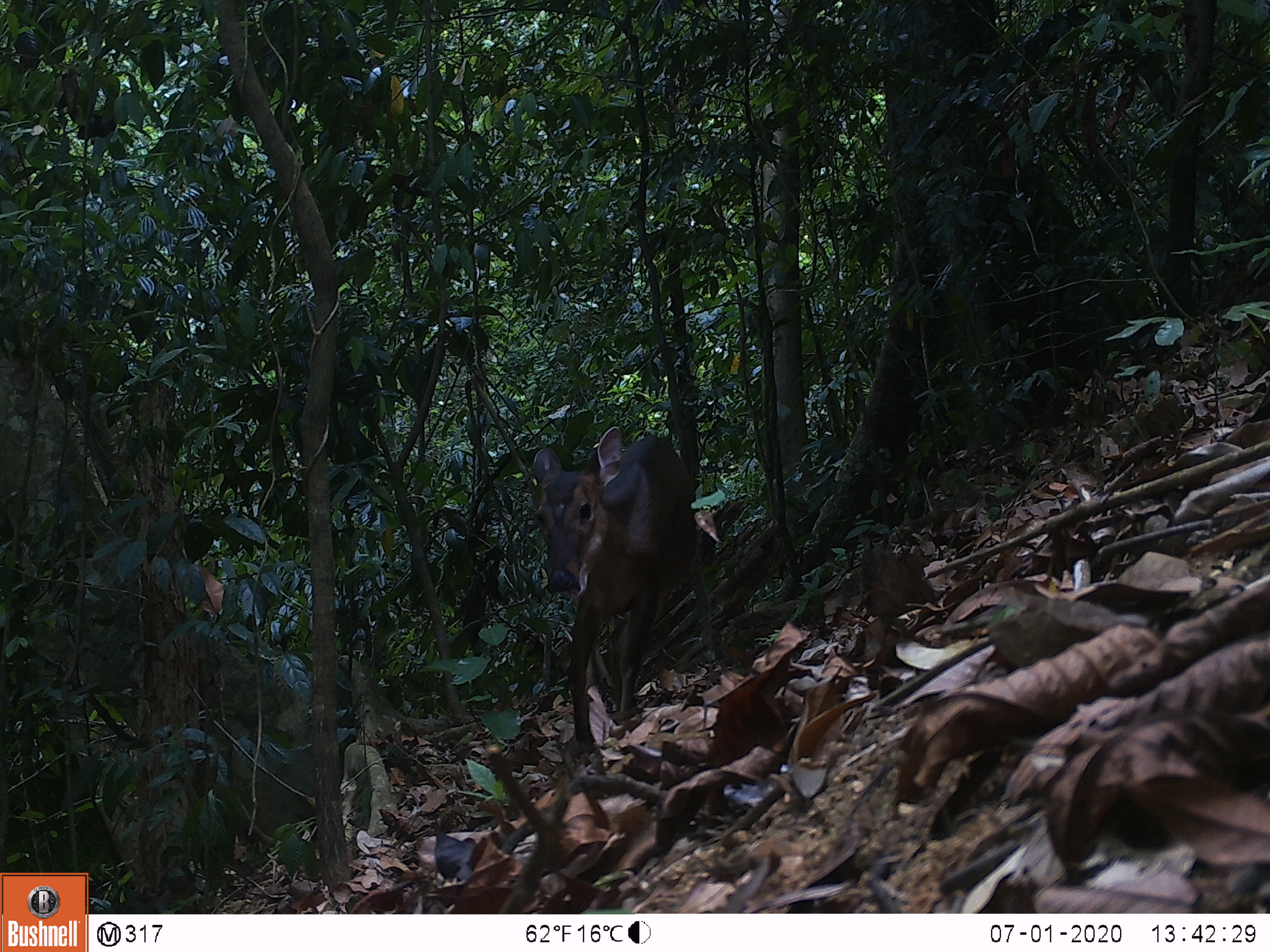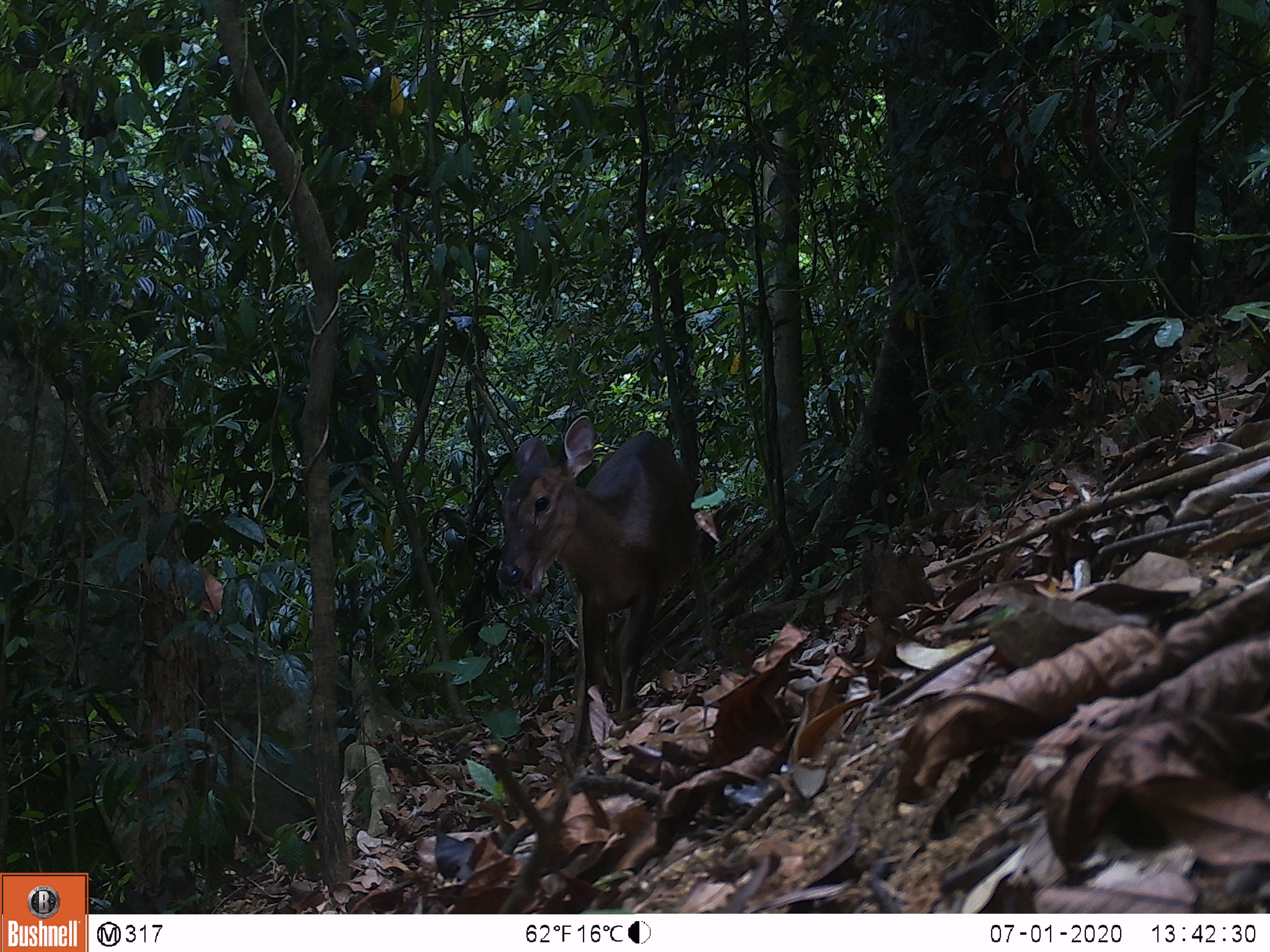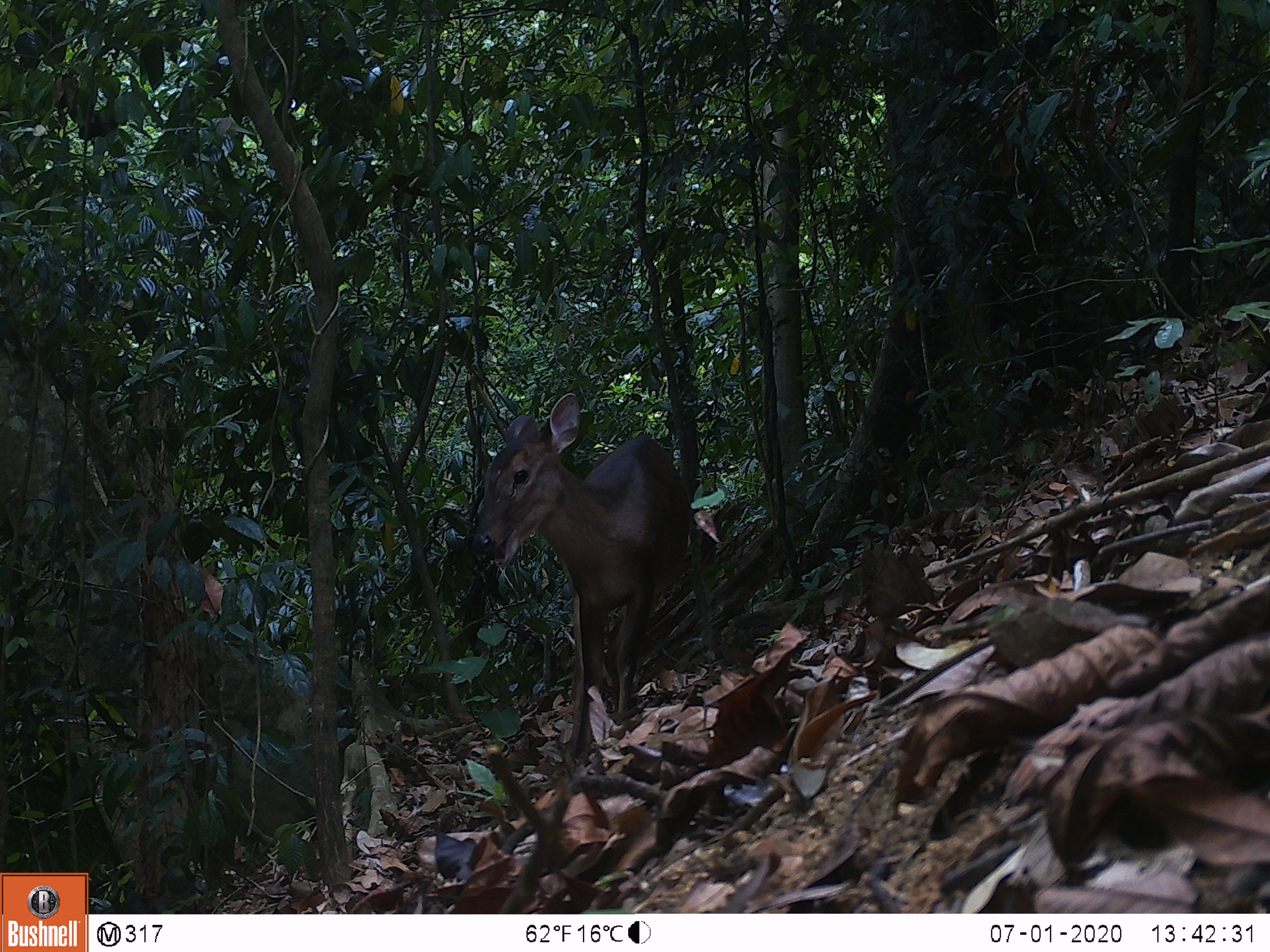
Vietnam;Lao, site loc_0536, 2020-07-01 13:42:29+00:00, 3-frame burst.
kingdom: Animalia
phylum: Chordata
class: Mammalia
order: Artiodactyla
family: Cervidae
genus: Muntiacus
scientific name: Muntiacus vuquangensis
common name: large-antlered muntjac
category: large antlered muntjac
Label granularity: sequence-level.